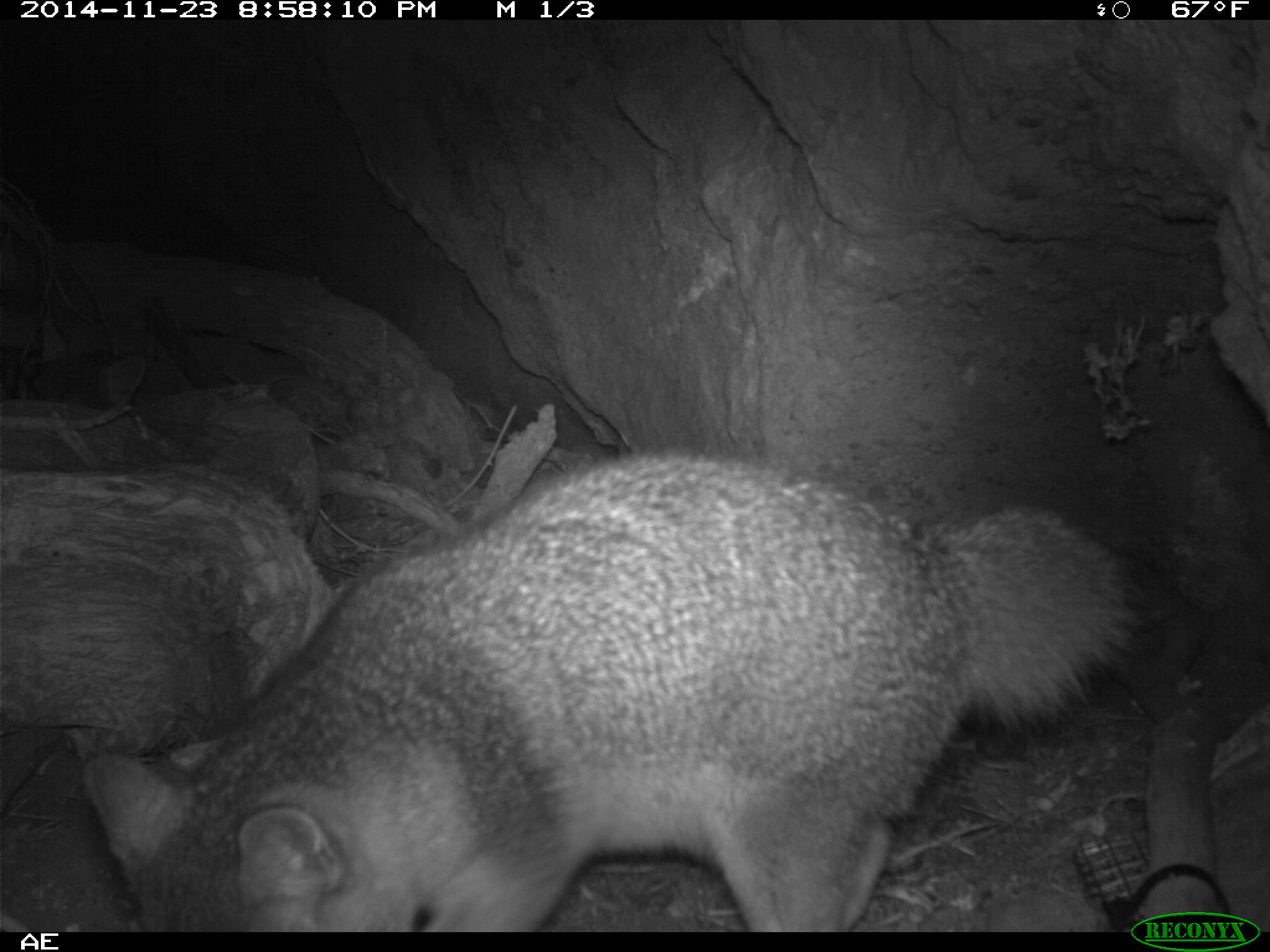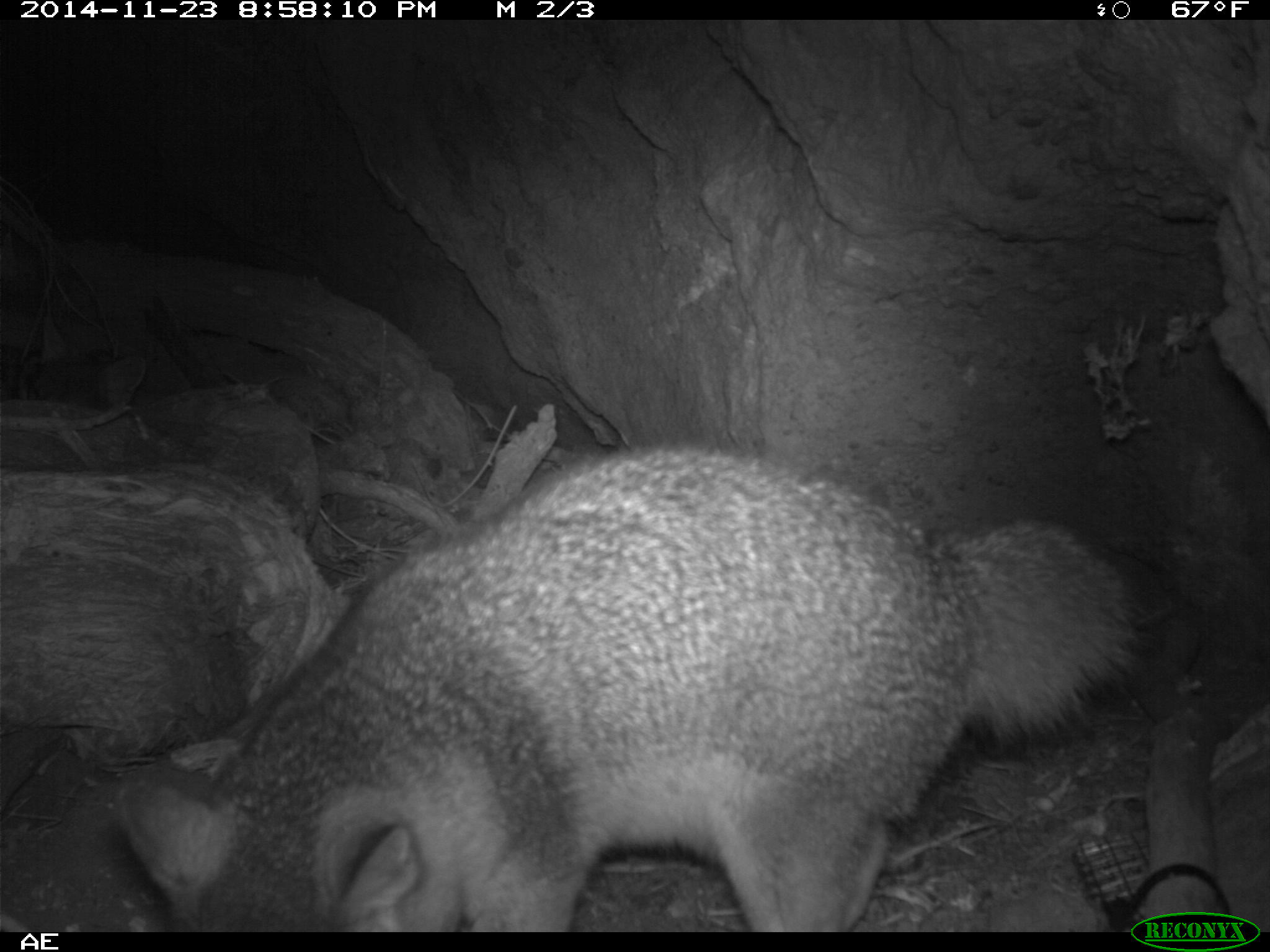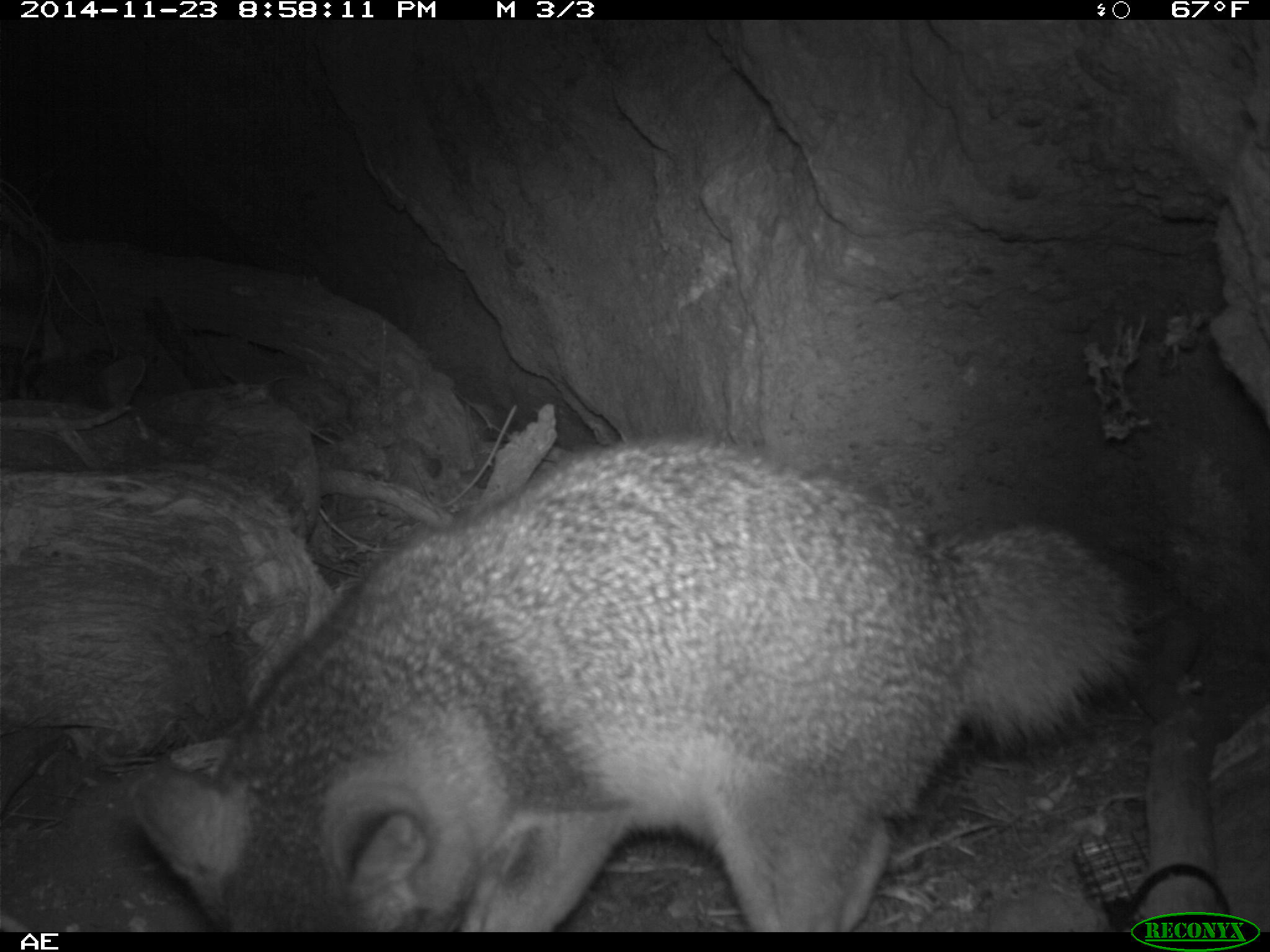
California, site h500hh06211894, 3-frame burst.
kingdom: Animalia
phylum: Chordata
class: Mammalia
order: Carnivora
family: Canidae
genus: Urocyon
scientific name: Urocyon littoralis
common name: island fox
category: fox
Fox (island fox) (Urocyon littoralis).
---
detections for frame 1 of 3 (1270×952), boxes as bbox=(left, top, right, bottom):
fox: bbox=(82, 451, 1145, 933); bbox=(20, 325, 147, 412)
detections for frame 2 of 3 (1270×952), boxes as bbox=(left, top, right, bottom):
fox: bbox=(117, 445, 1146, 930)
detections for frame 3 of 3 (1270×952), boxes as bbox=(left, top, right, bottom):
fox: bbox=(125, 438, 1150, 931); bbox=(19, 319, 148, 412)